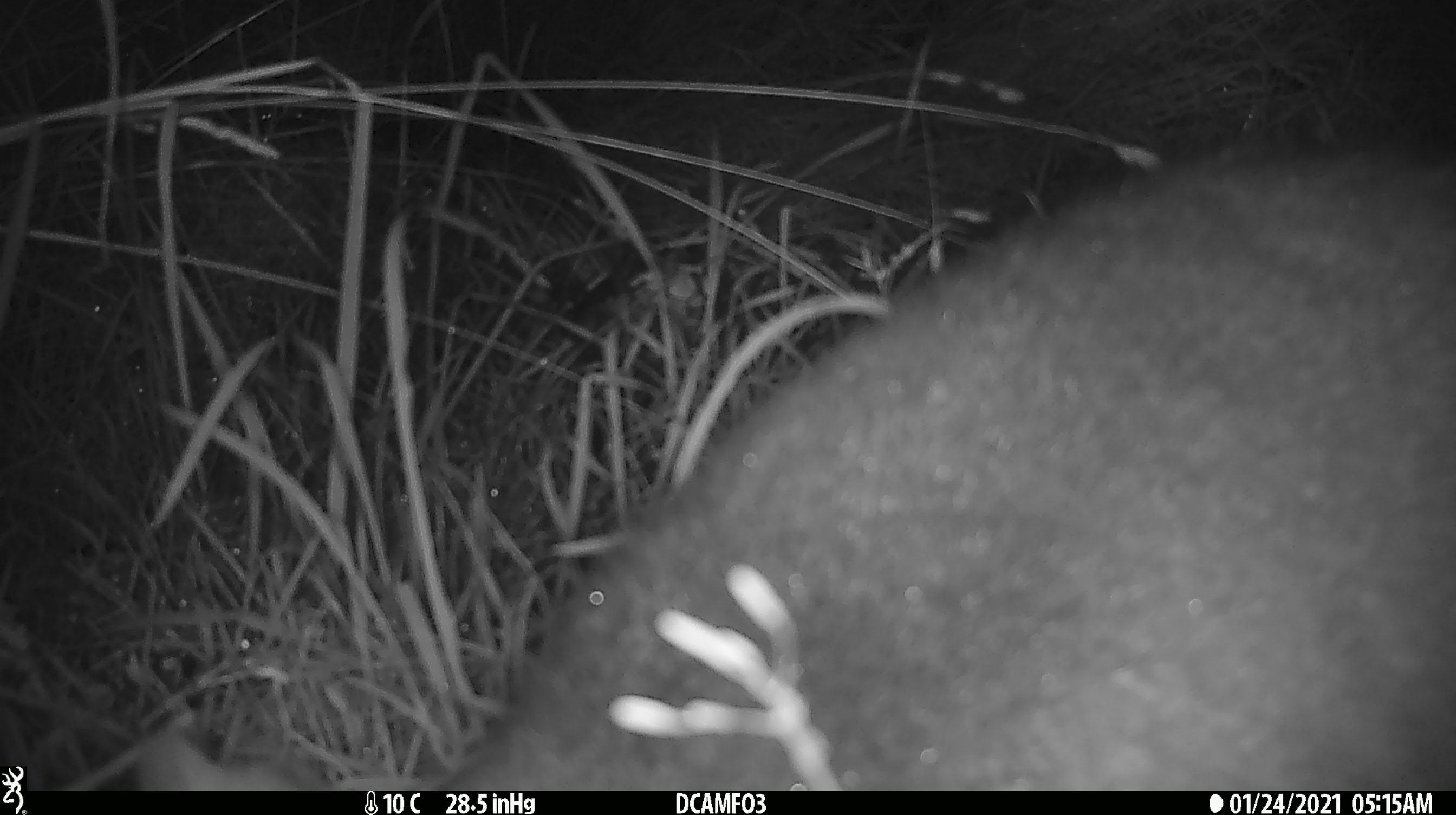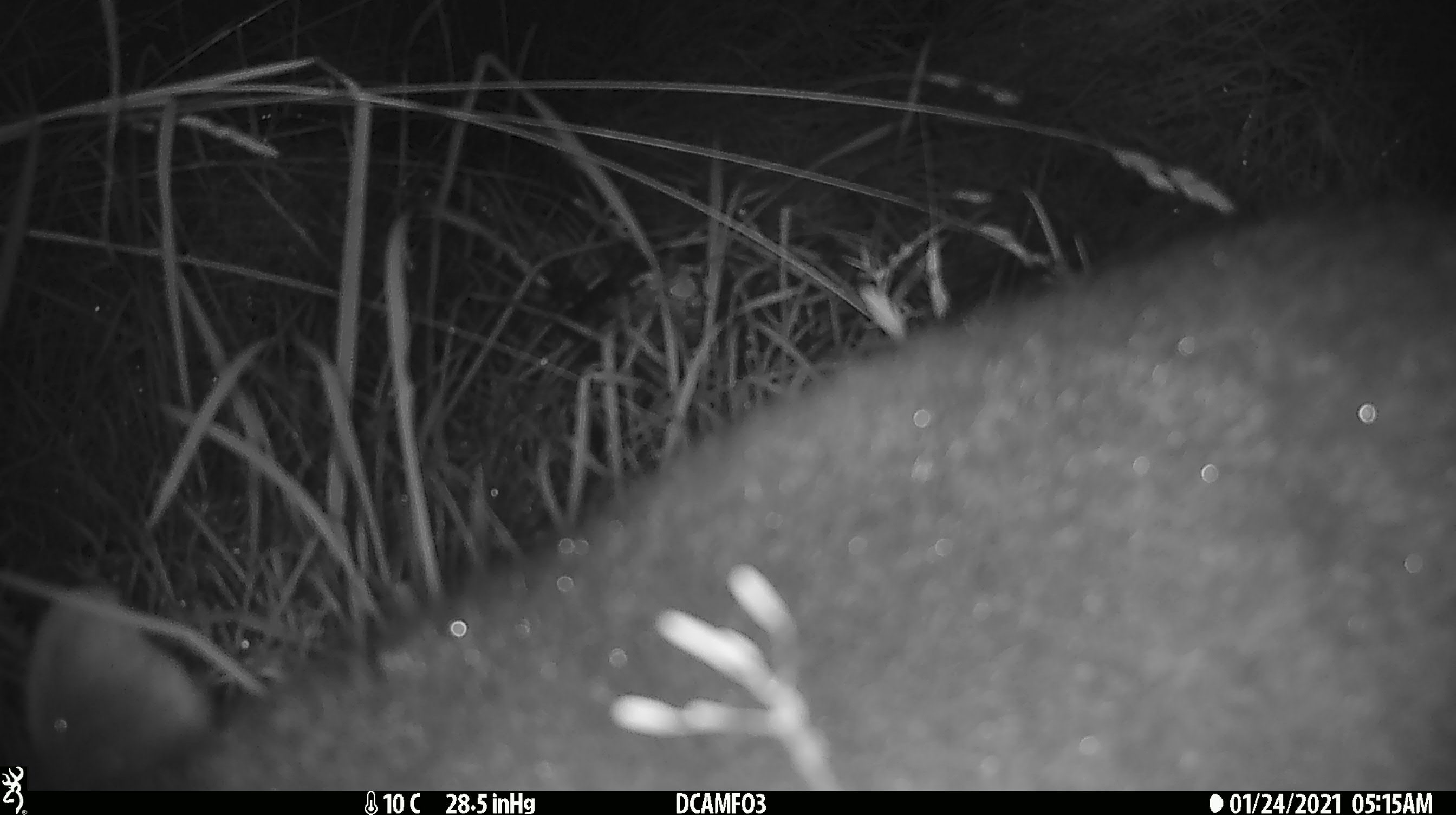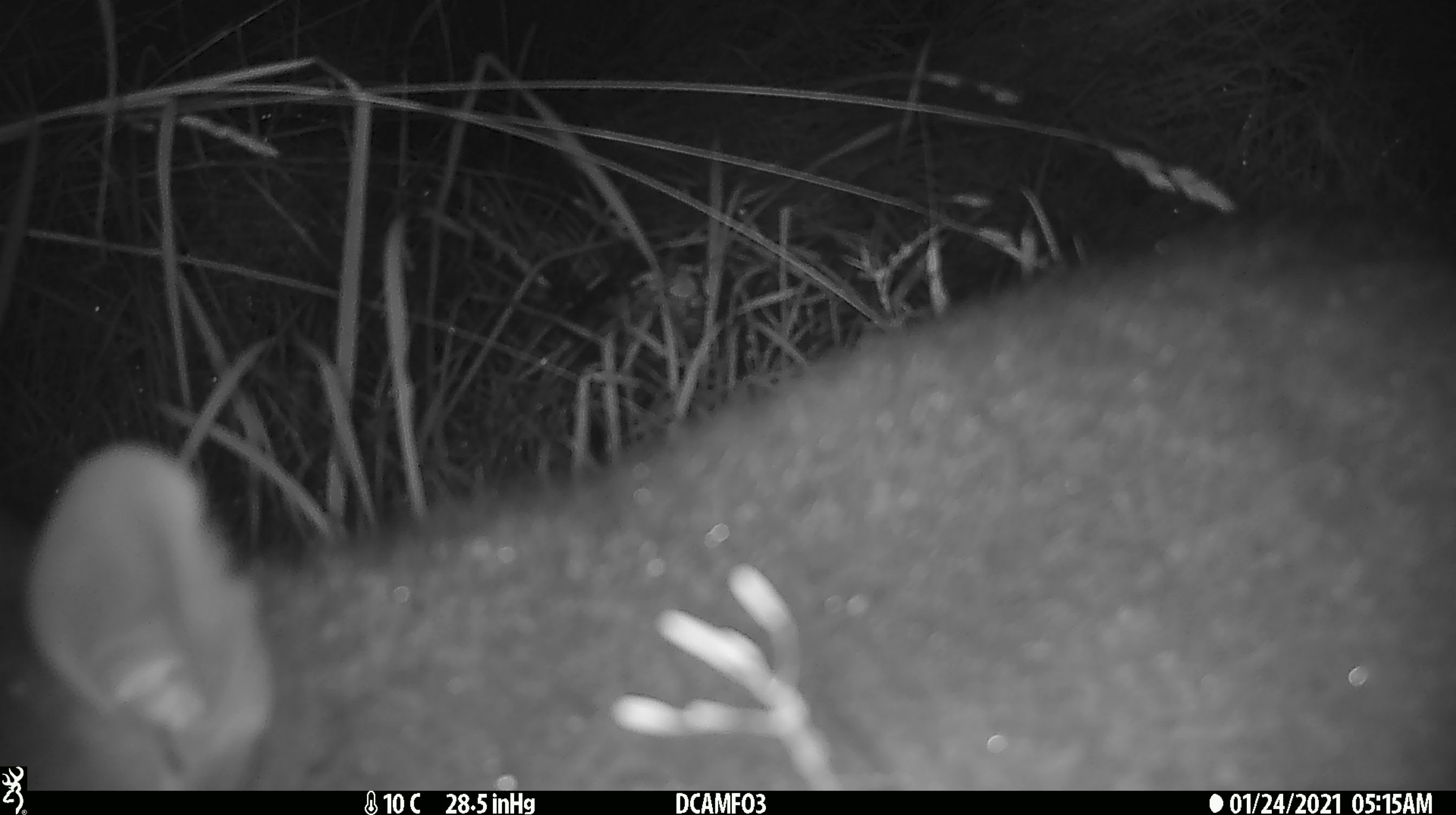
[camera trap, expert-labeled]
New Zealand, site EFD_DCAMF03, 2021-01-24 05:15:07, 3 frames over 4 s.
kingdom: Animalia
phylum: Chordata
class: Mammalia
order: Diprotodontia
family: Phalangeridae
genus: Trichosurus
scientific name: Trichosurus vulpecula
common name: common brushtail possum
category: possum